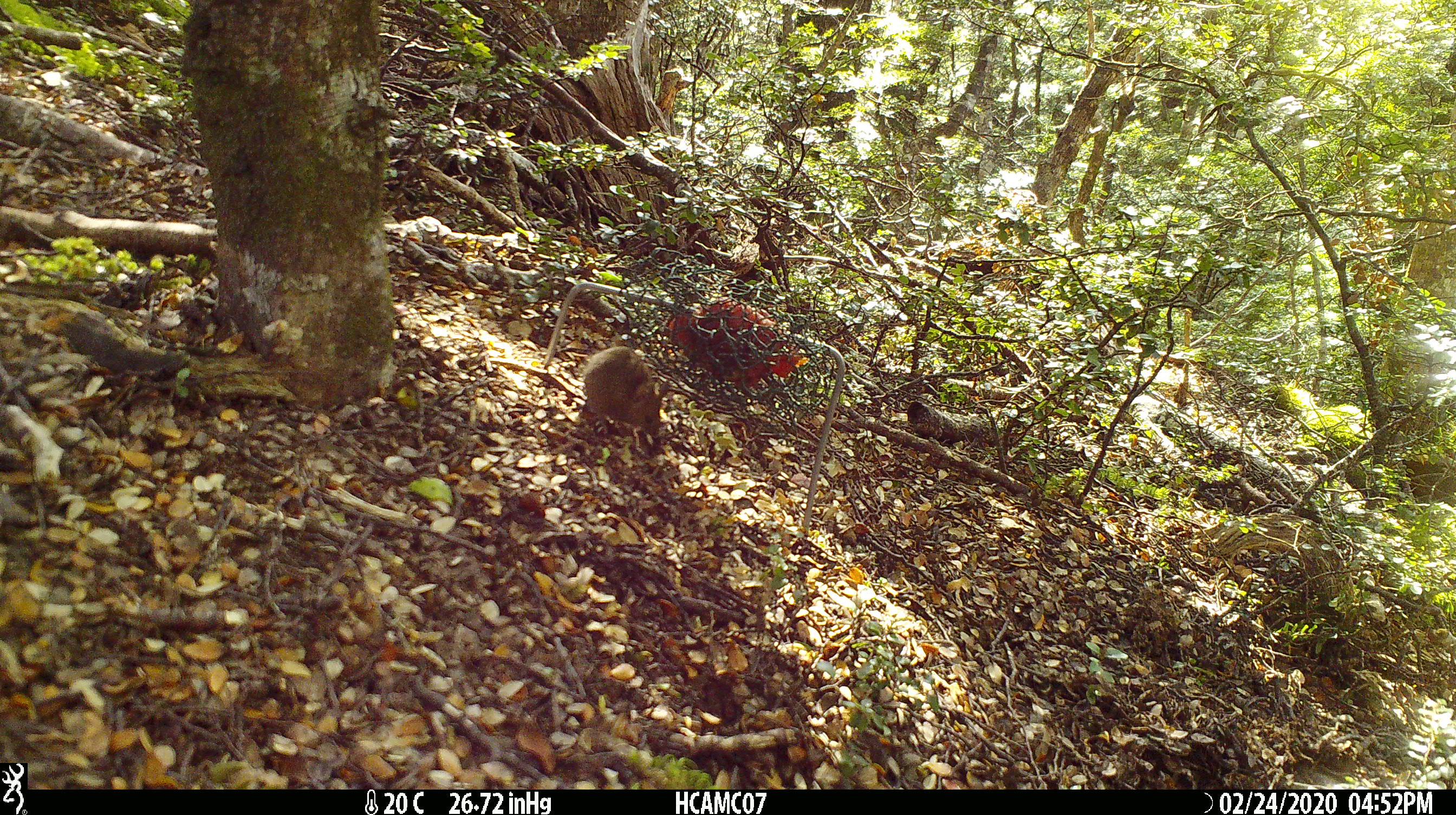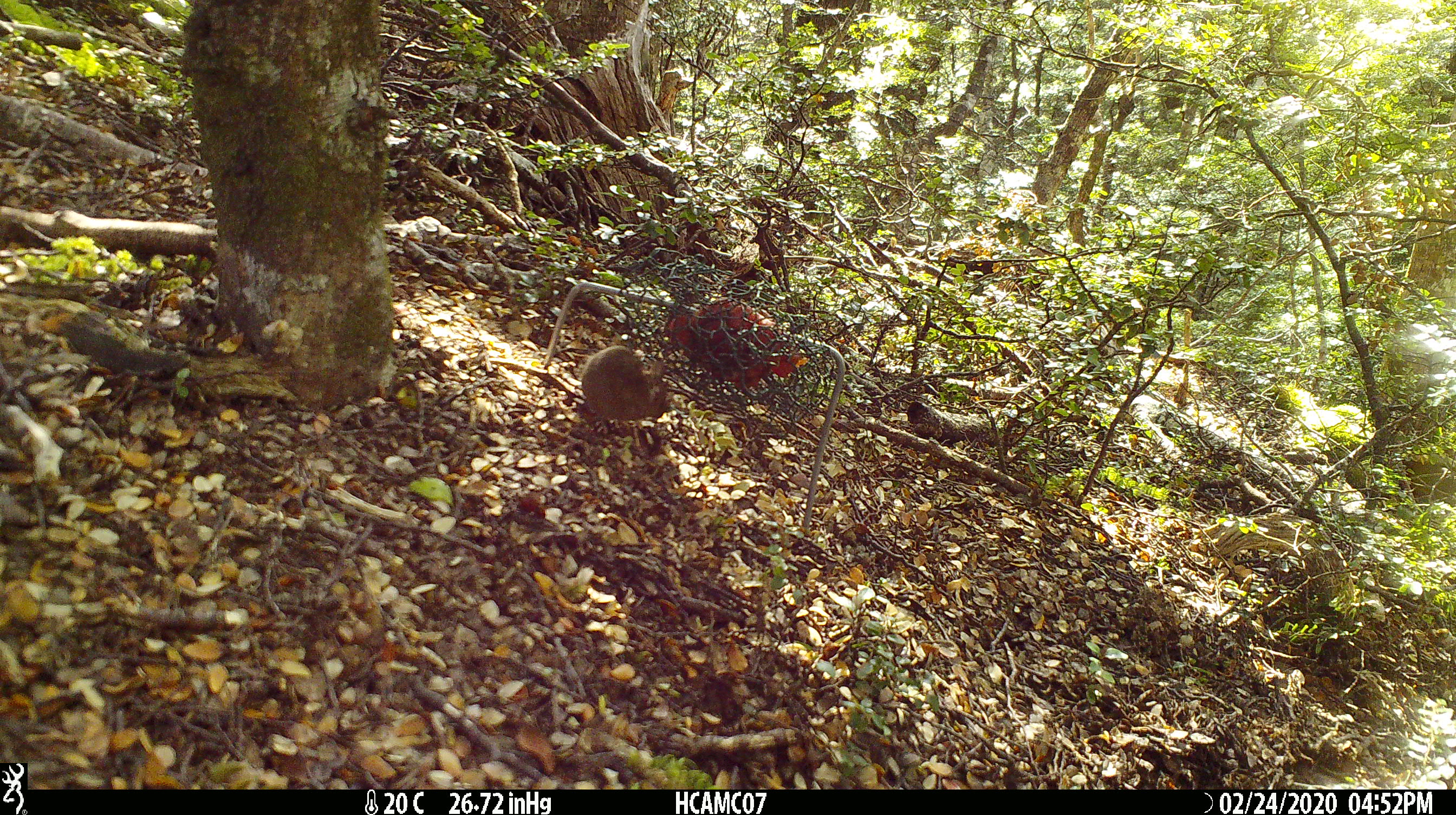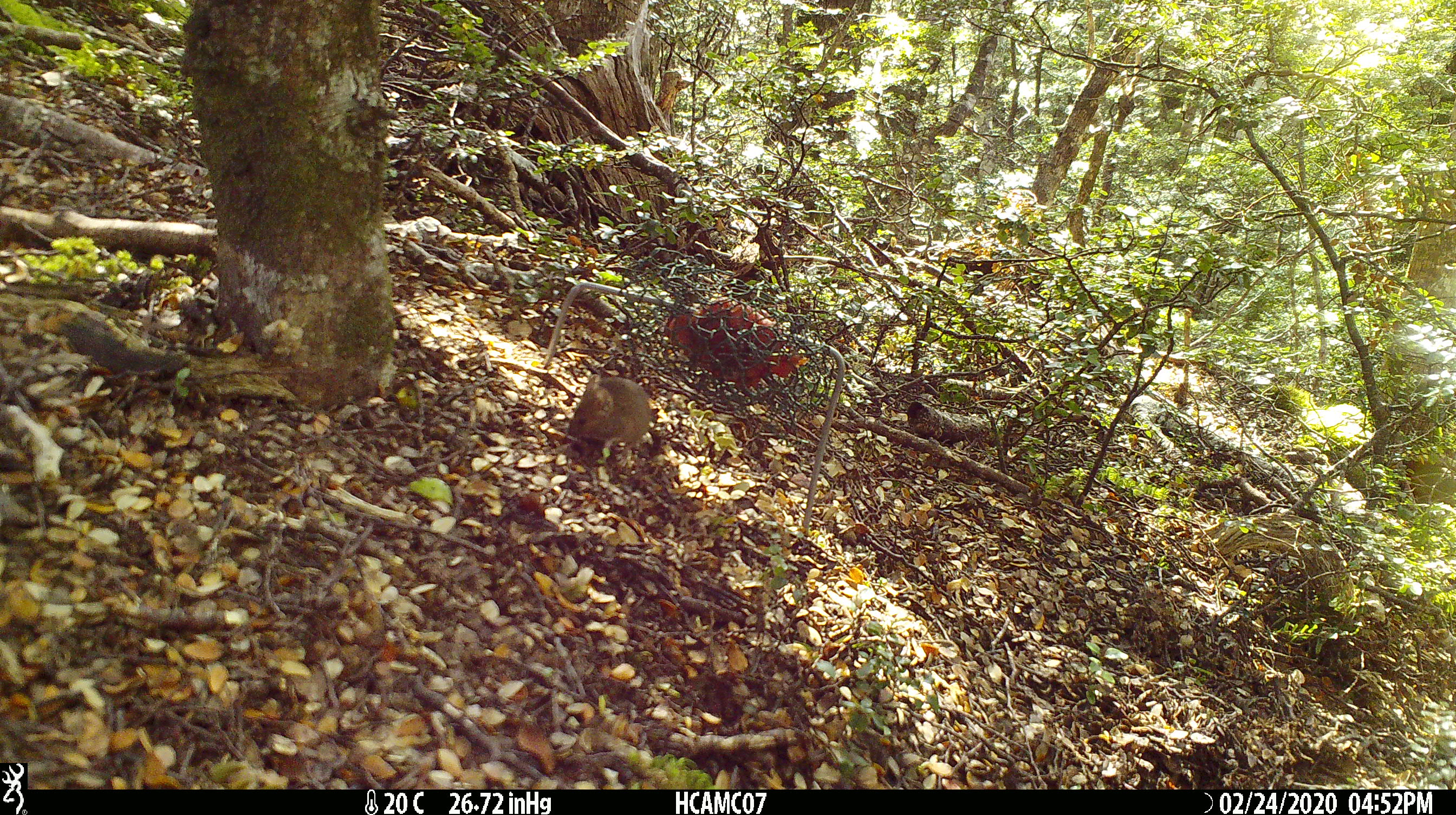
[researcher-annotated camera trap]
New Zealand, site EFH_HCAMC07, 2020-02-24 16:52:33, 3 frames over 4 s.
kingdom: Animalia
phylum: Chordata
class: Mammalia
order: Rodentia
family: Muridae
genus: Mus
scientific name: Mus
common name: mouse